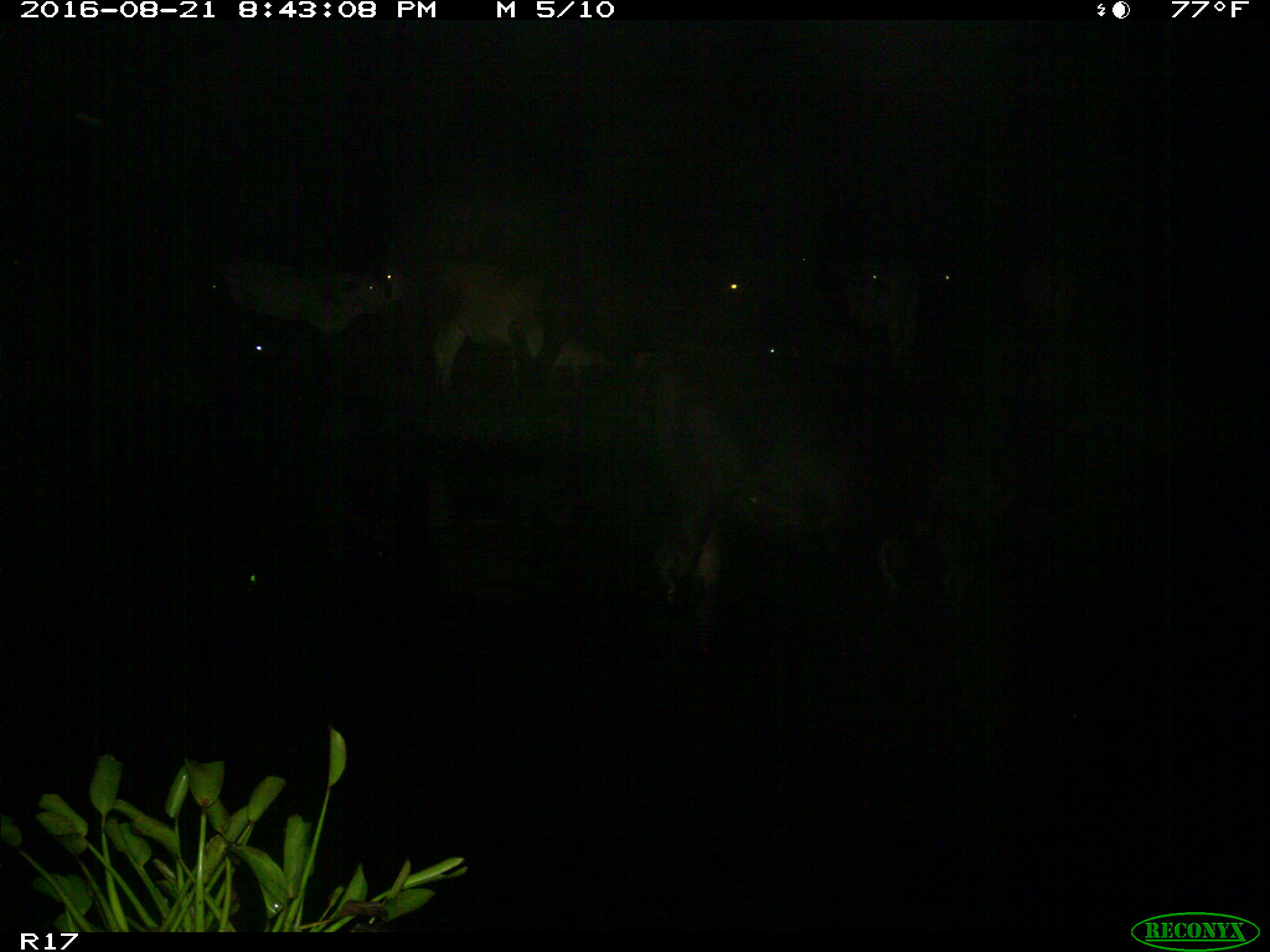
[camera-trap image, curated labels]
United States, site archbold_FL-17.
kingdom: Animalia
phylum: Chordata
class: Mammalia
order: Artiodactyla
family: Bovidae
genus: Bos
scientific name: Bos taurus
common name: domestic cow